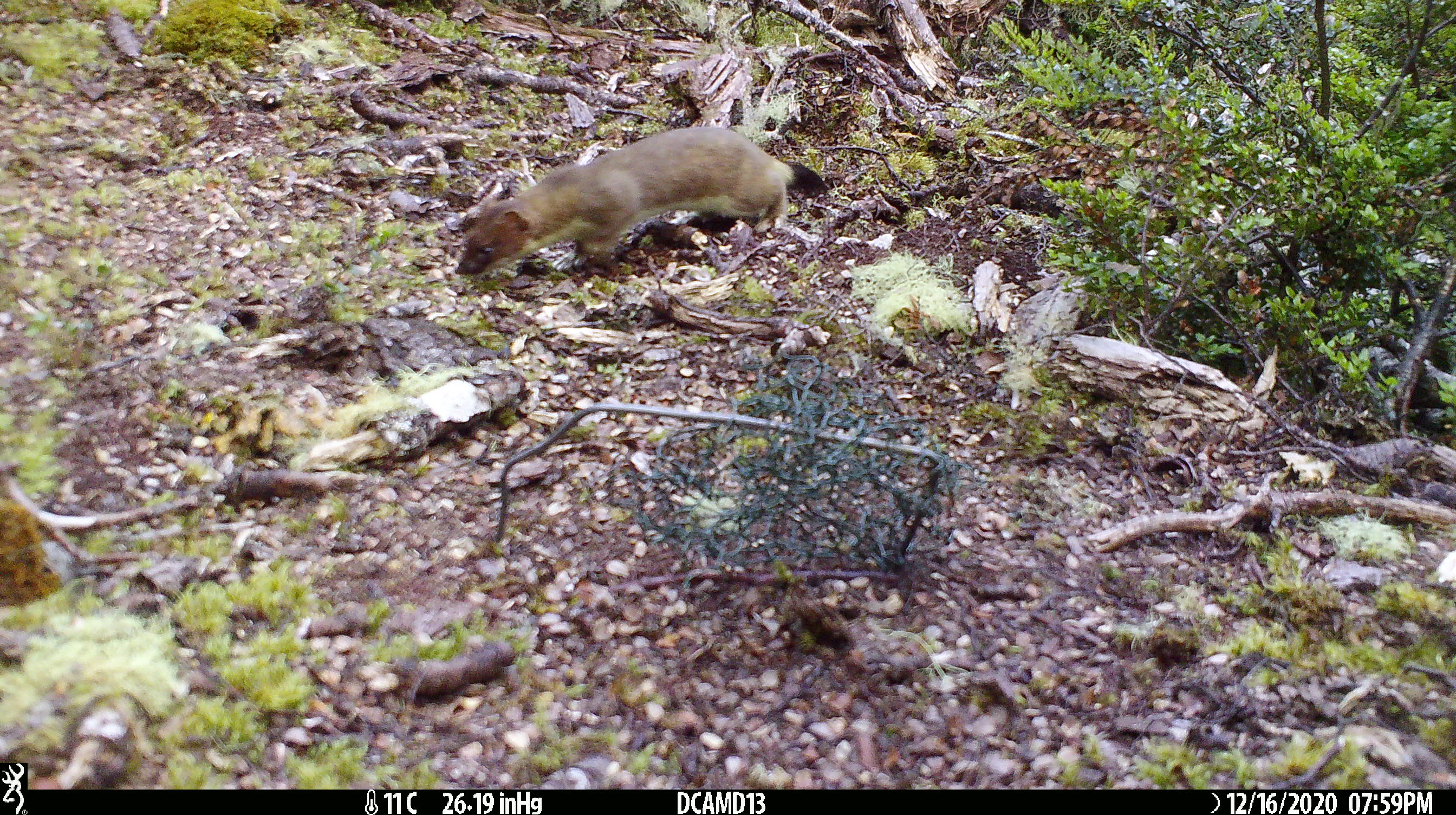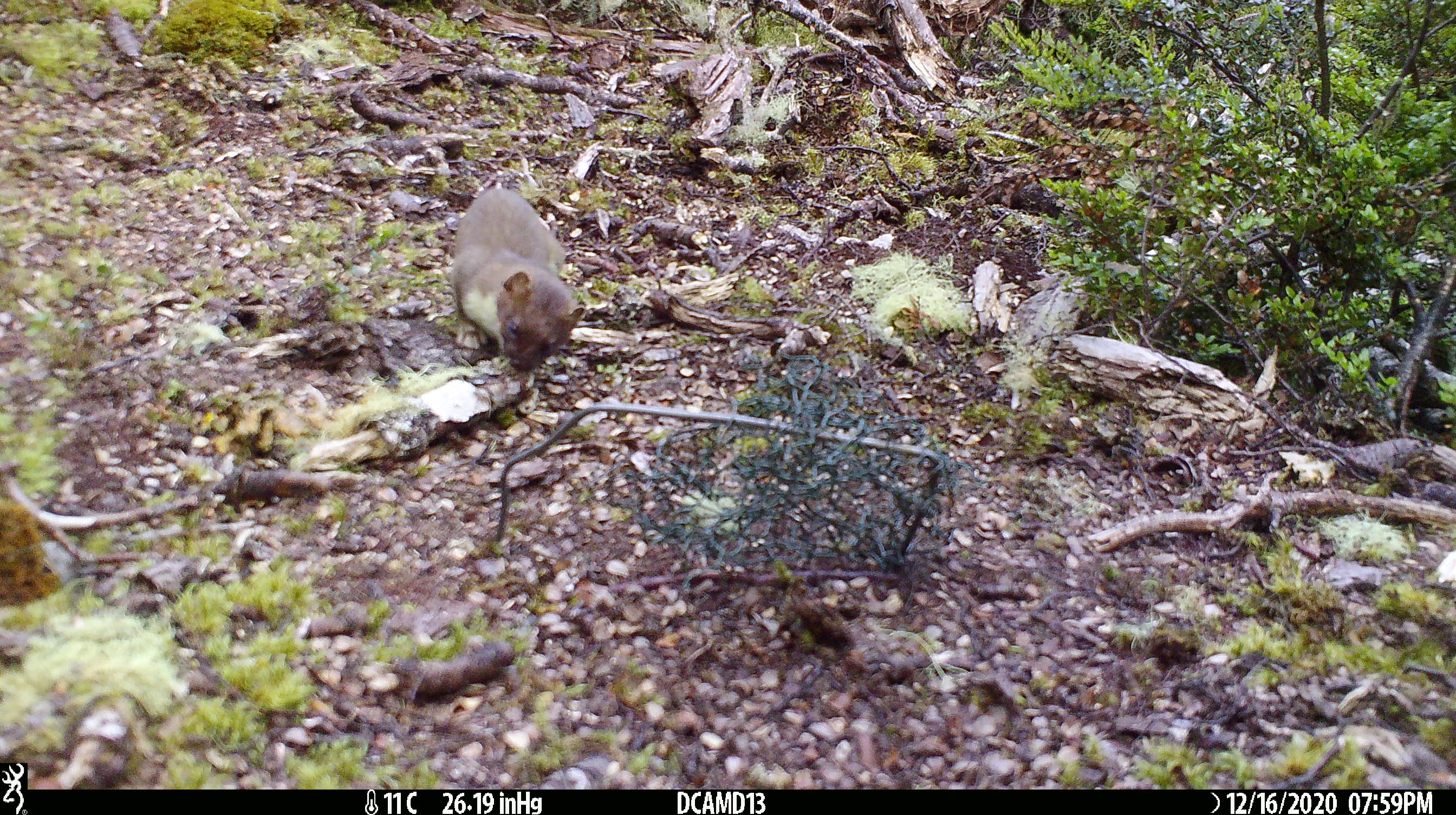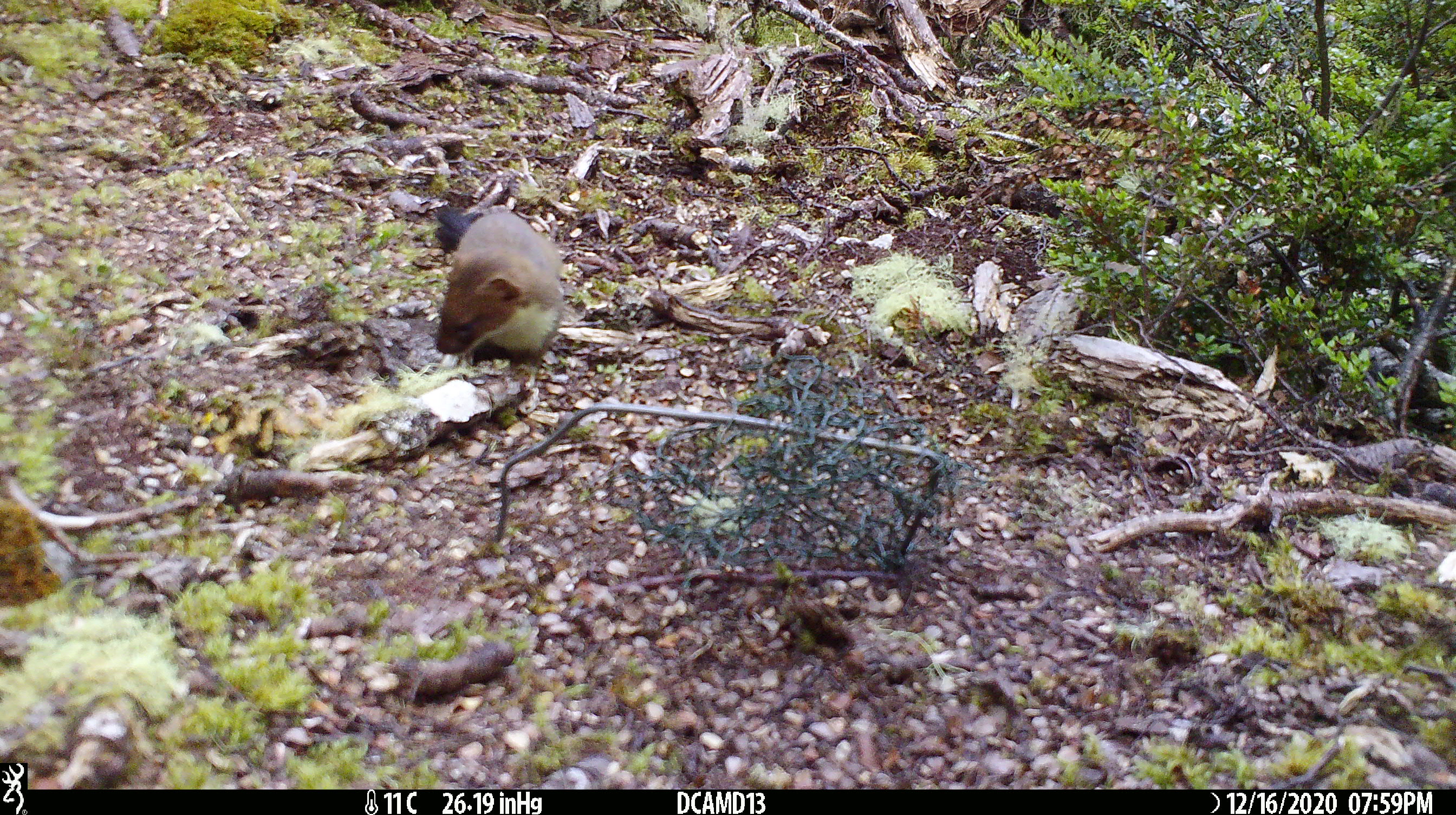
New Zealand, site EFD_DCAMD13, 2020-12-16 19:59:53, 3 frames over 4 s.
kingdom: Animalia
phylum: Chordata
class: Mammalia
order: Carnivora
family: Mustelidae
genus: Mustela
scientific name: Mustela erminea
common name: stoat